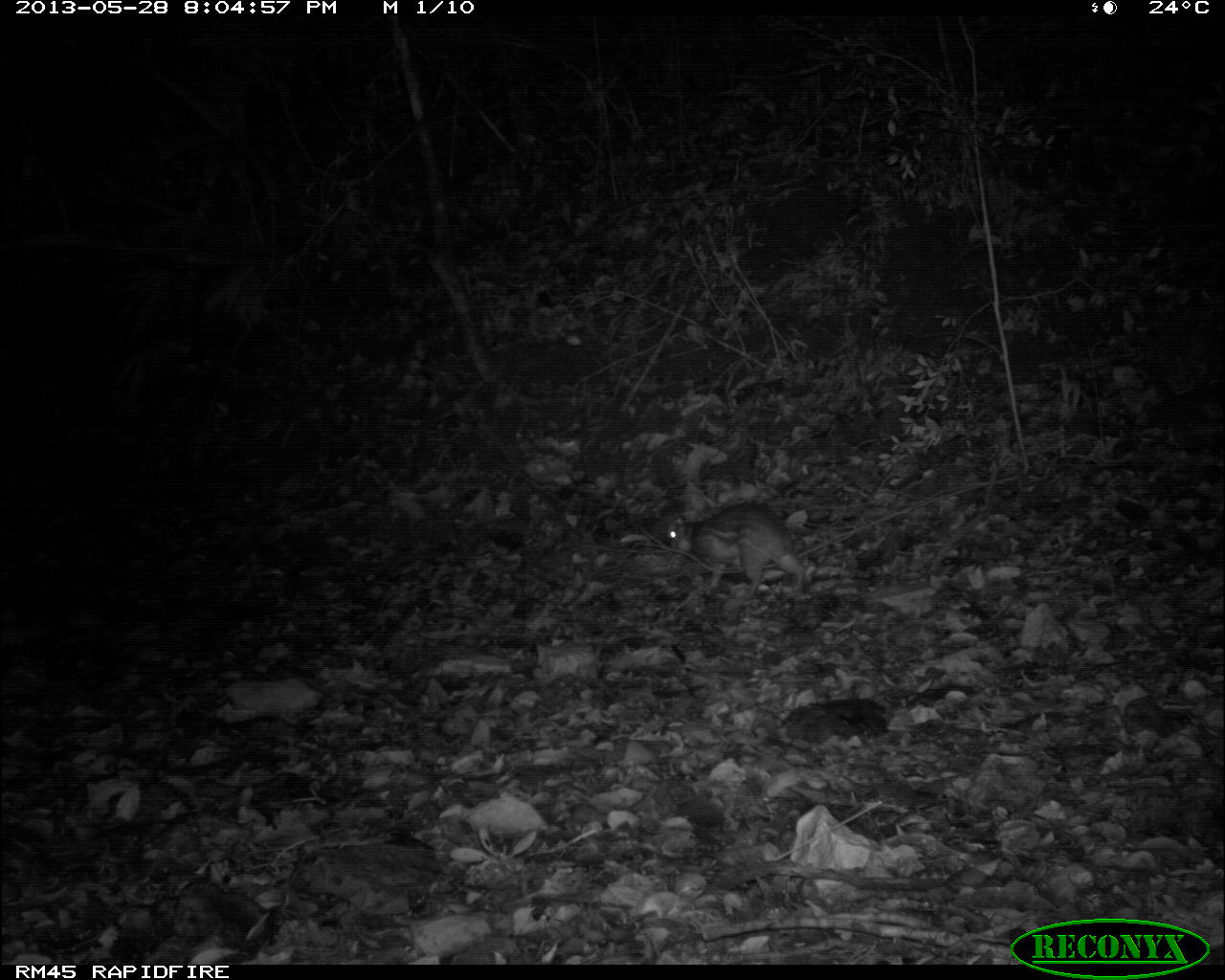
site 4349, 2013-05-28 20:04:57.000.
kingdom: Animalia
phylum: Chordata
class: Mammalia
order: Rodentia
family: Cuniculidae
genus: Cuniculus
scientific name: Cuniculus paca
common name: lowland paca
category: agouti paca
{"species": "agouti paca (lowland paca) (Cuniculus paca)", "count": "1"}